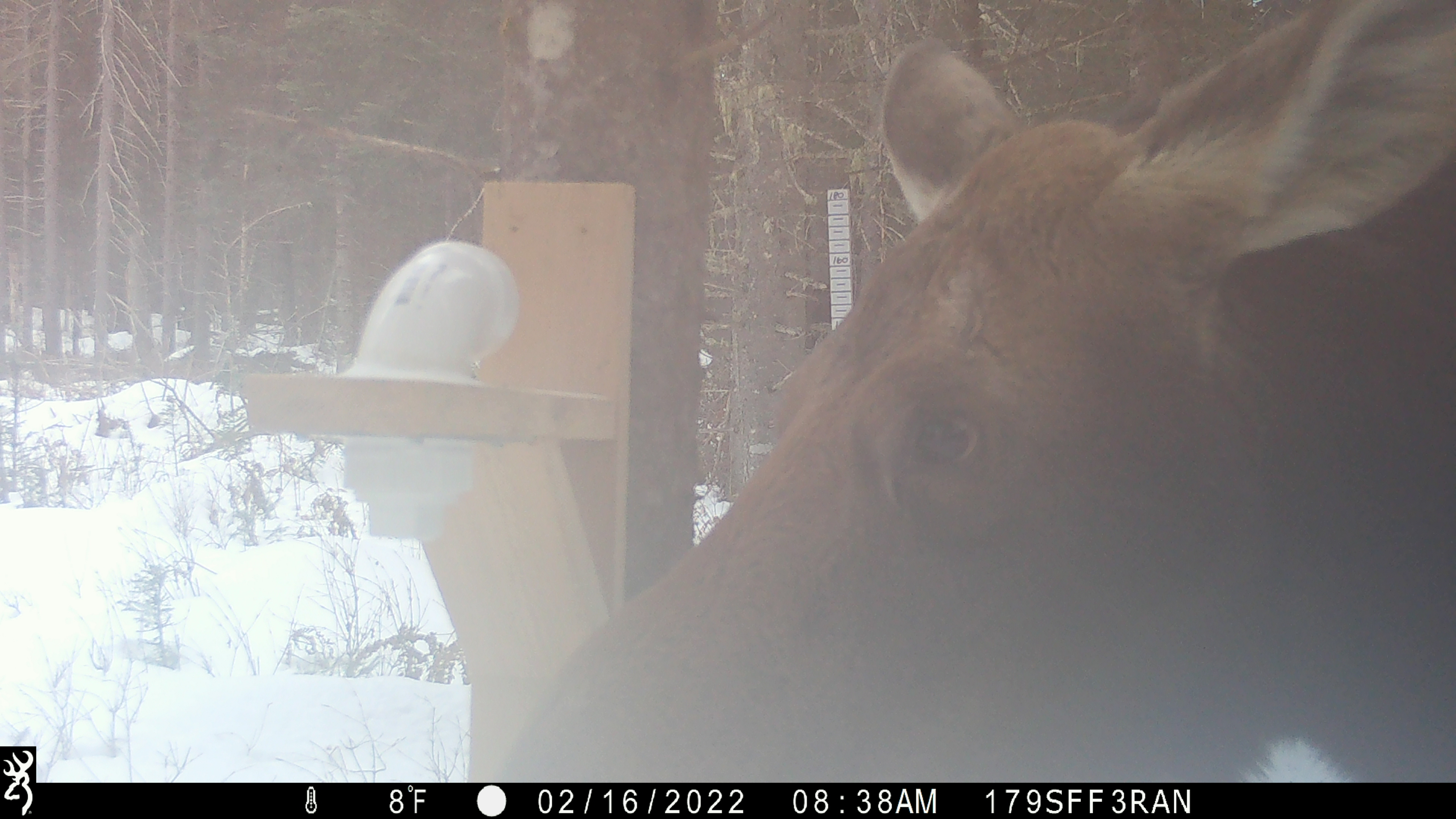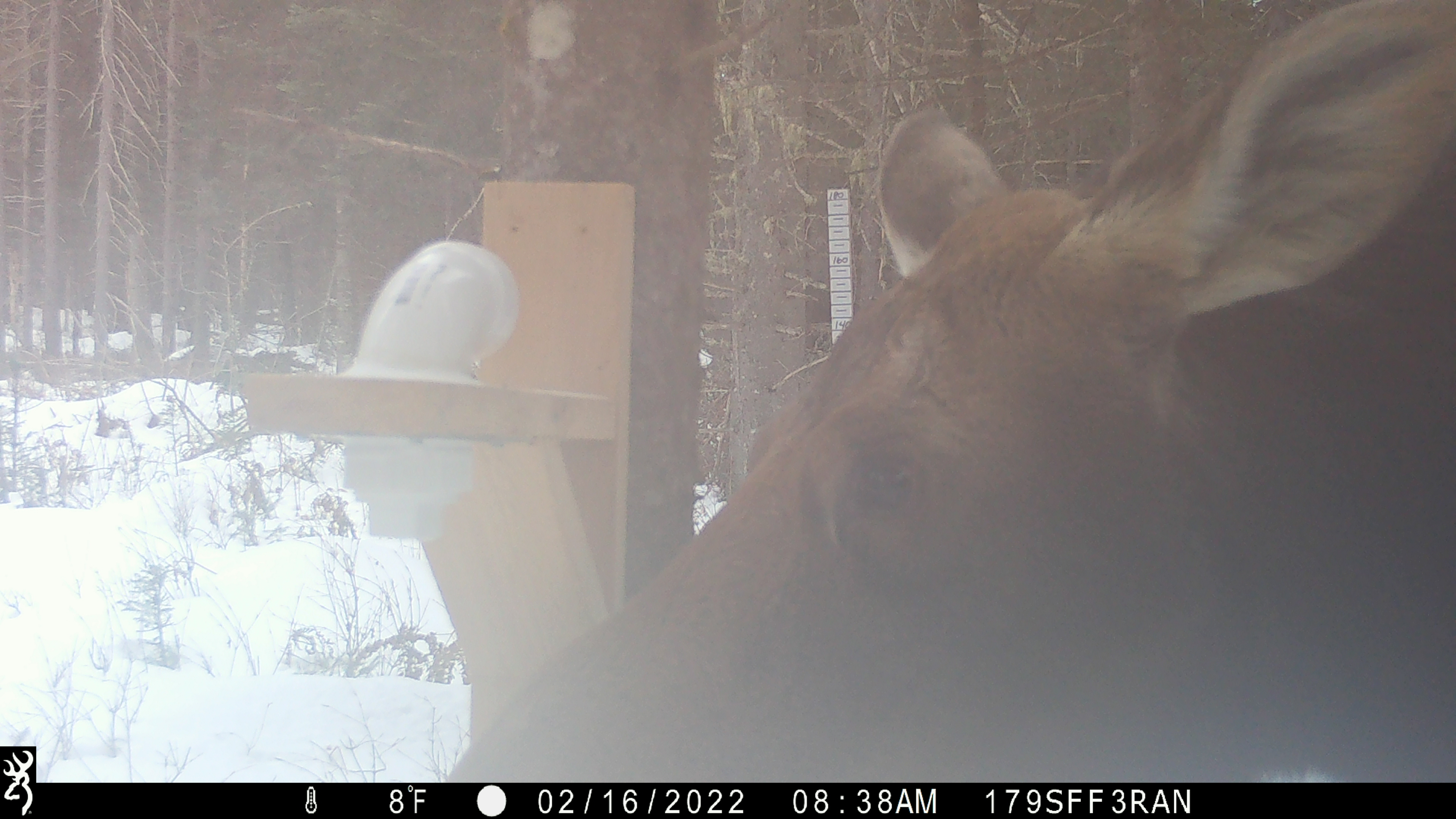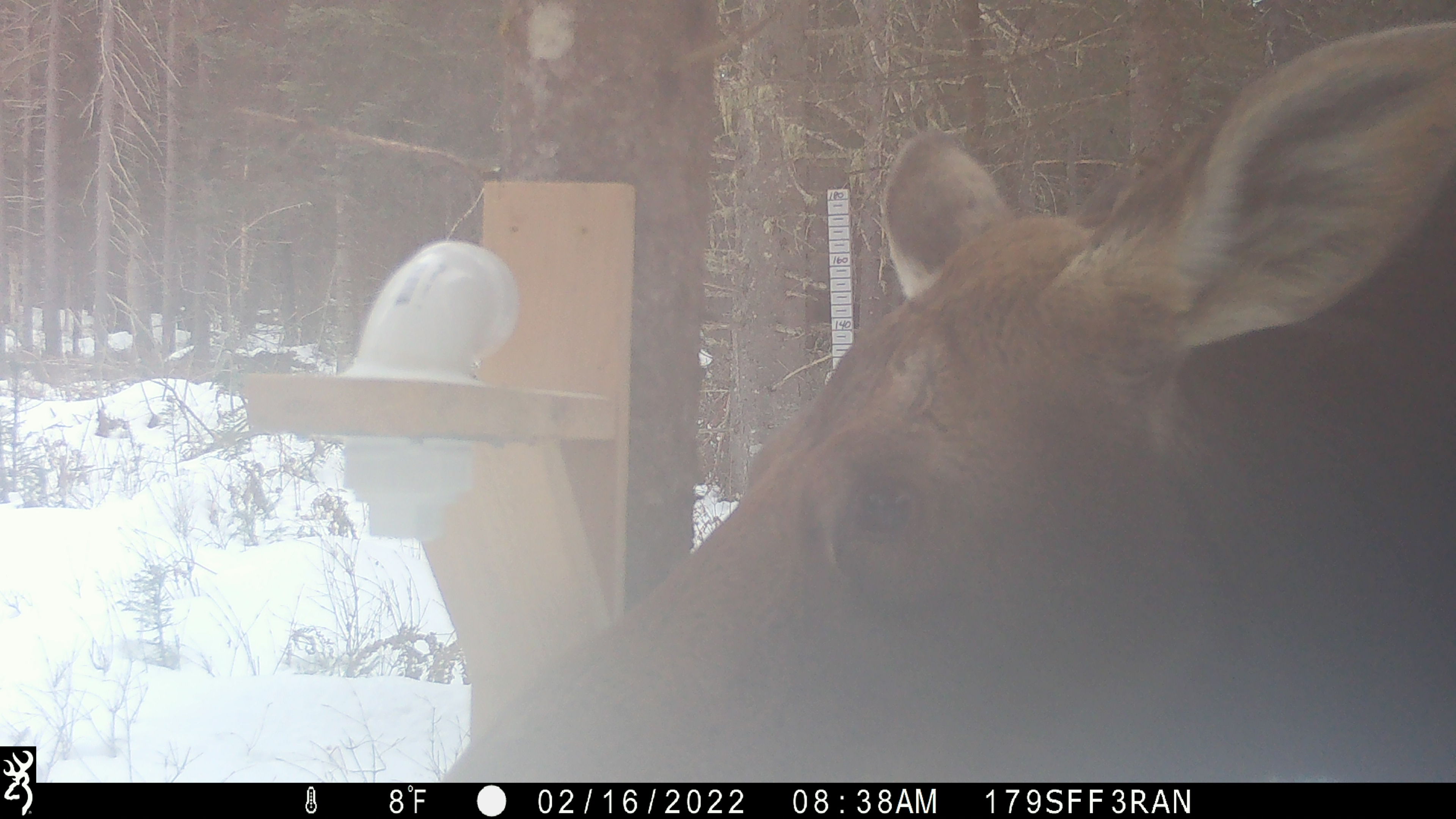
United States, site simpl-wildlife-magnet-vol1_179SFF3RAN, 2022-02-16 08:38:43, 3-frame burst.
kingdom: Animalia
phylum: Chordata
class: Mammalia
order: Artiodactyla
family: Cervidae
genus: Alces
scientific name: Alces alces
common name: moose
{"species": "moose (Alces alces)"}